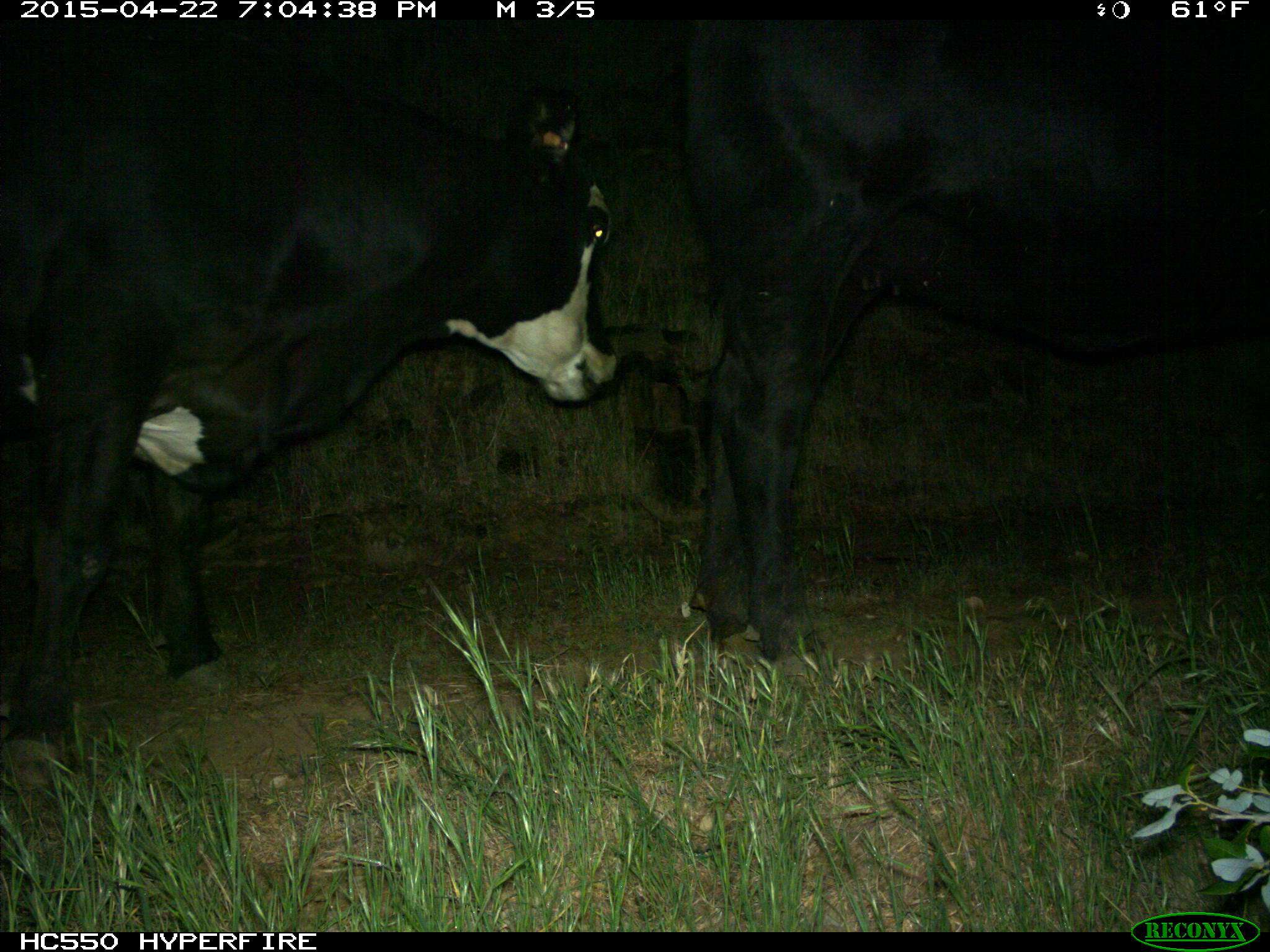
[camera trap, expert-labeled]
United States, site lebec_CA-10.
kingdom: Animalia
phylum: Chordata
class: Mammalia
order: Artiodactyla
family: Bovidae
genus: Bos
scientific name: Bos taurus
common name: domestic cow